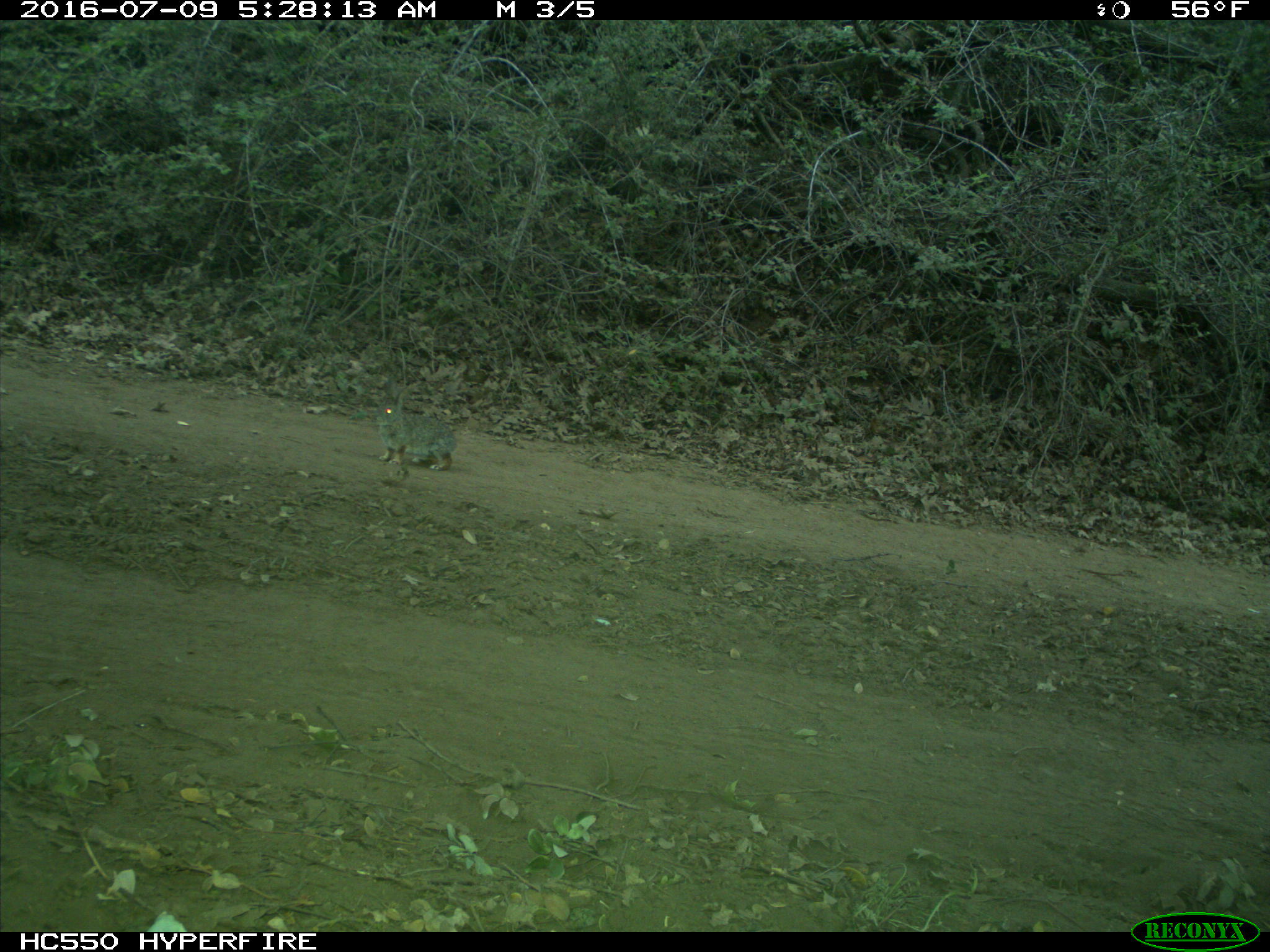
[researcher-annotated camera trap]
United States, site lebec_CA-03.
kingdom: Animalia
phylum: Chordata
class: Mammalia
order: Lagomorpha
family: Leporidae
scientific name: Leporidae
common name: rabbits and hares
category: unidentified rabbit